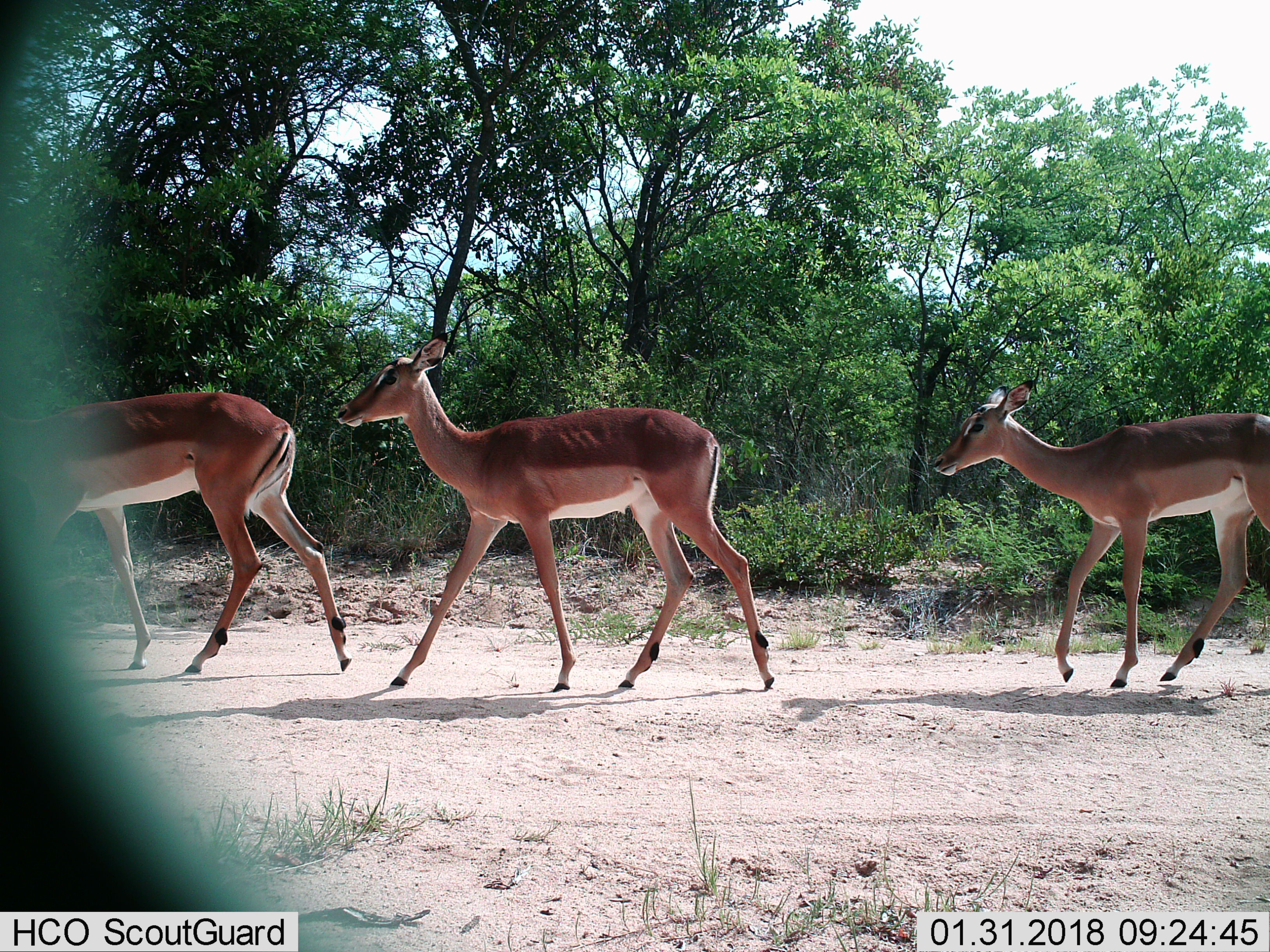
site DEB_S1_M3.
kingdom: Animalia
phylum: Chordata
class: Mammalia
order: Artiodactyla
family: Bovidae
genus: Aepyceros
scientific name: Aepyceros melampus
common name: impala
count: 3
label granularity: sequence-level